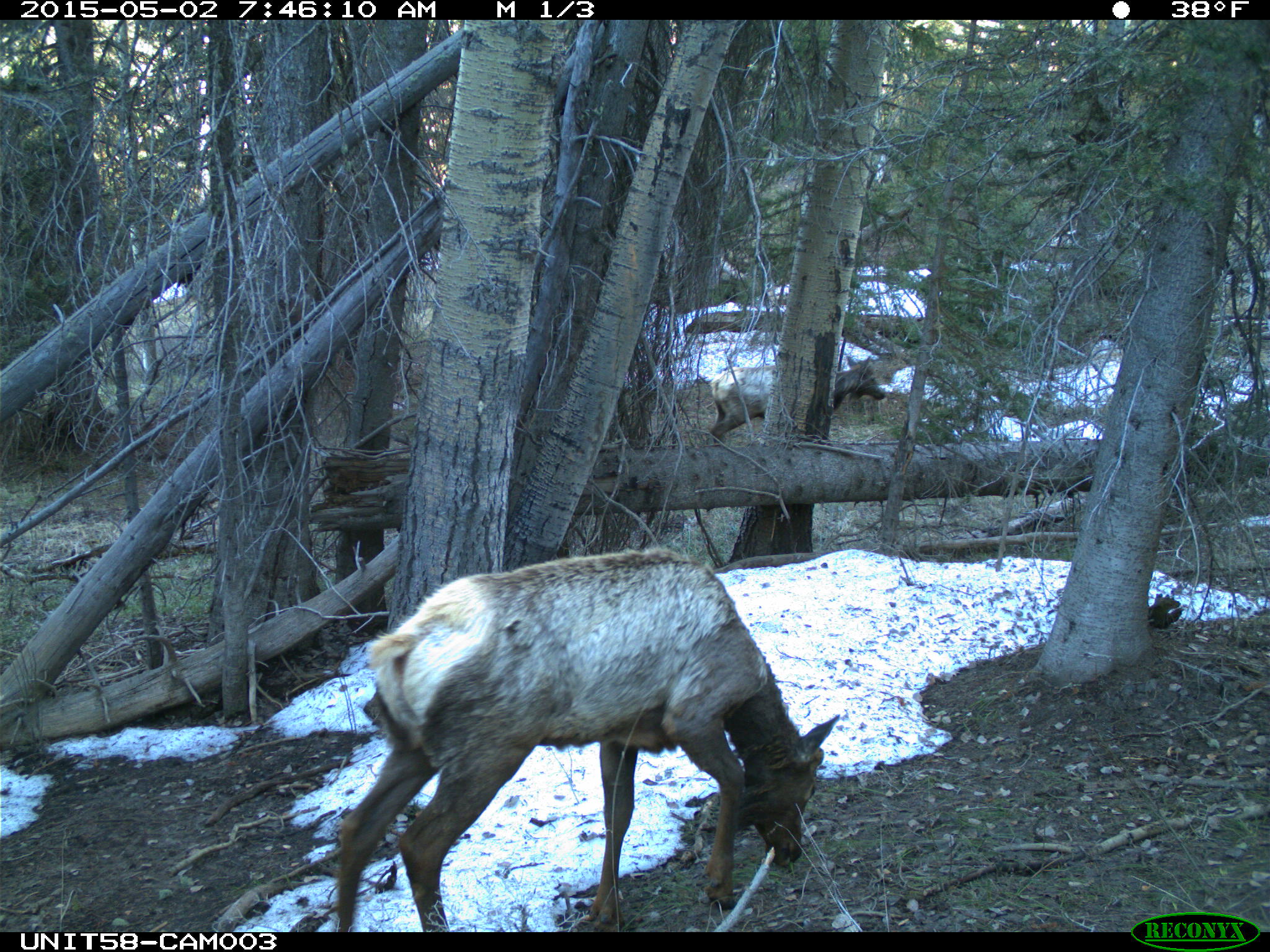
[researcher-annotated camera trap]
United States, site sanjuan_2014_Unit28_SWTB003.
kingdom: Animalia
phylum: Chordata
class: Mammalia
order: Artiodactyla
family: Cervidae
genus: Cervus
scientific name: Cervus elaphus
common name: red deer